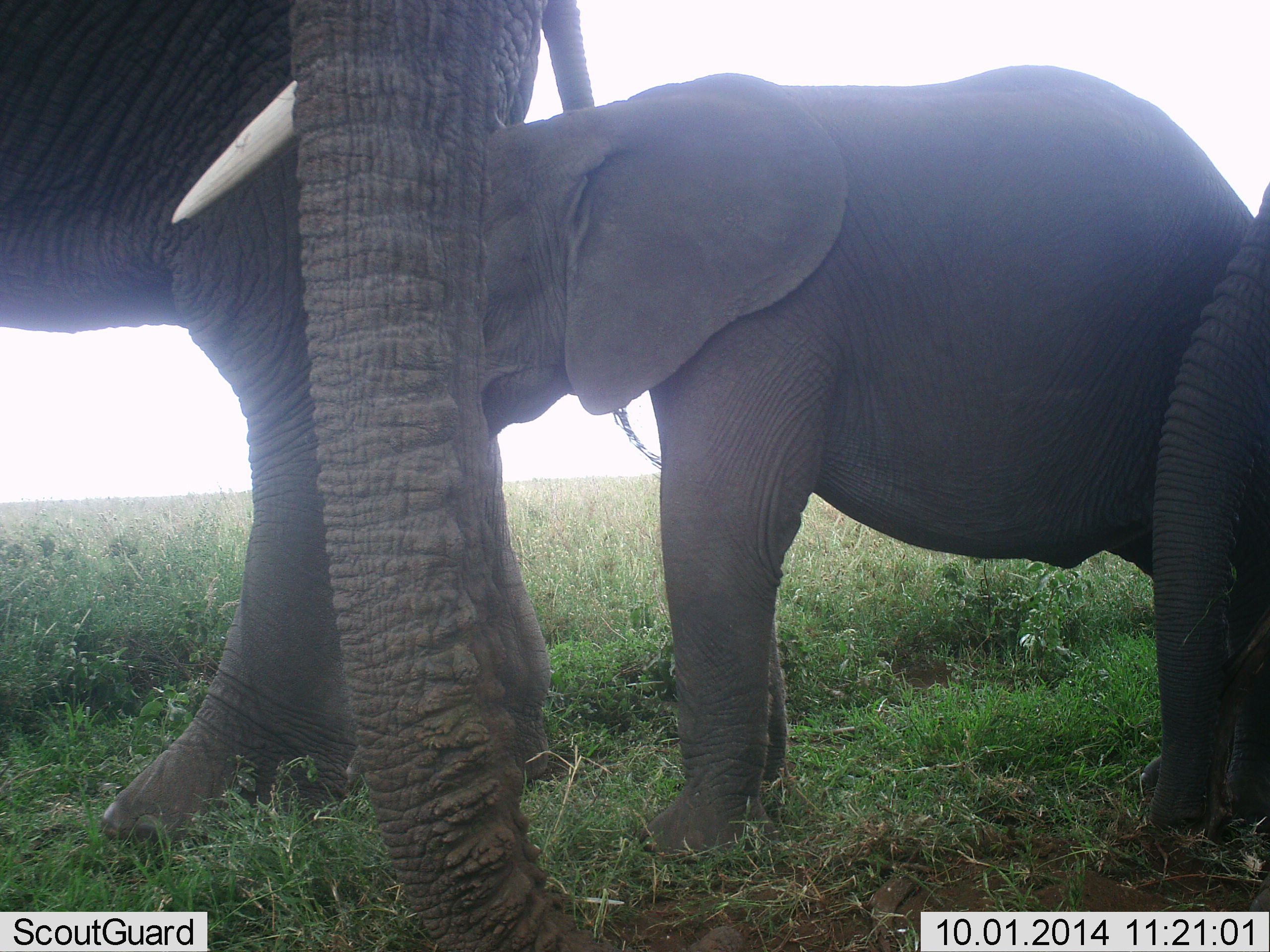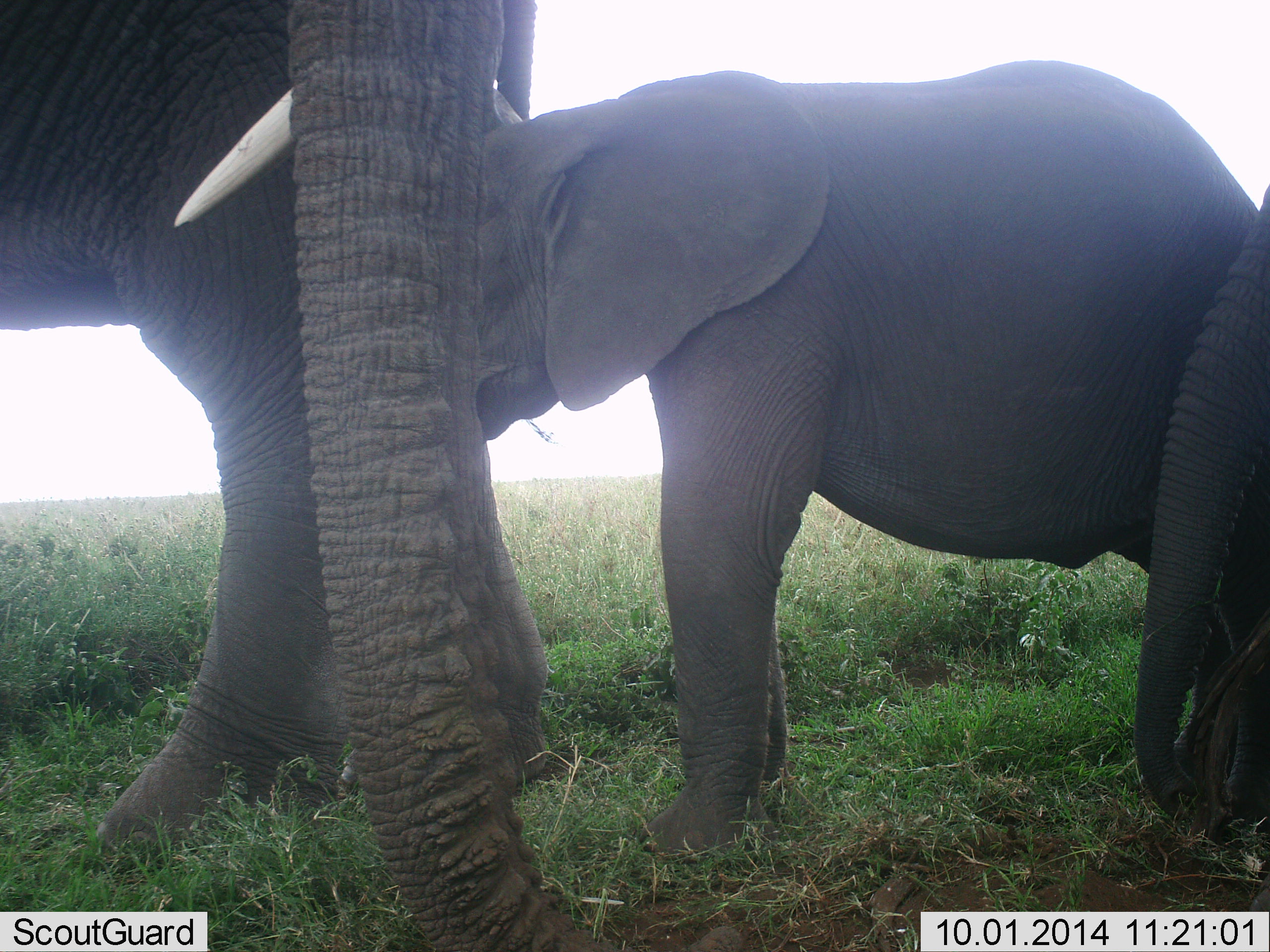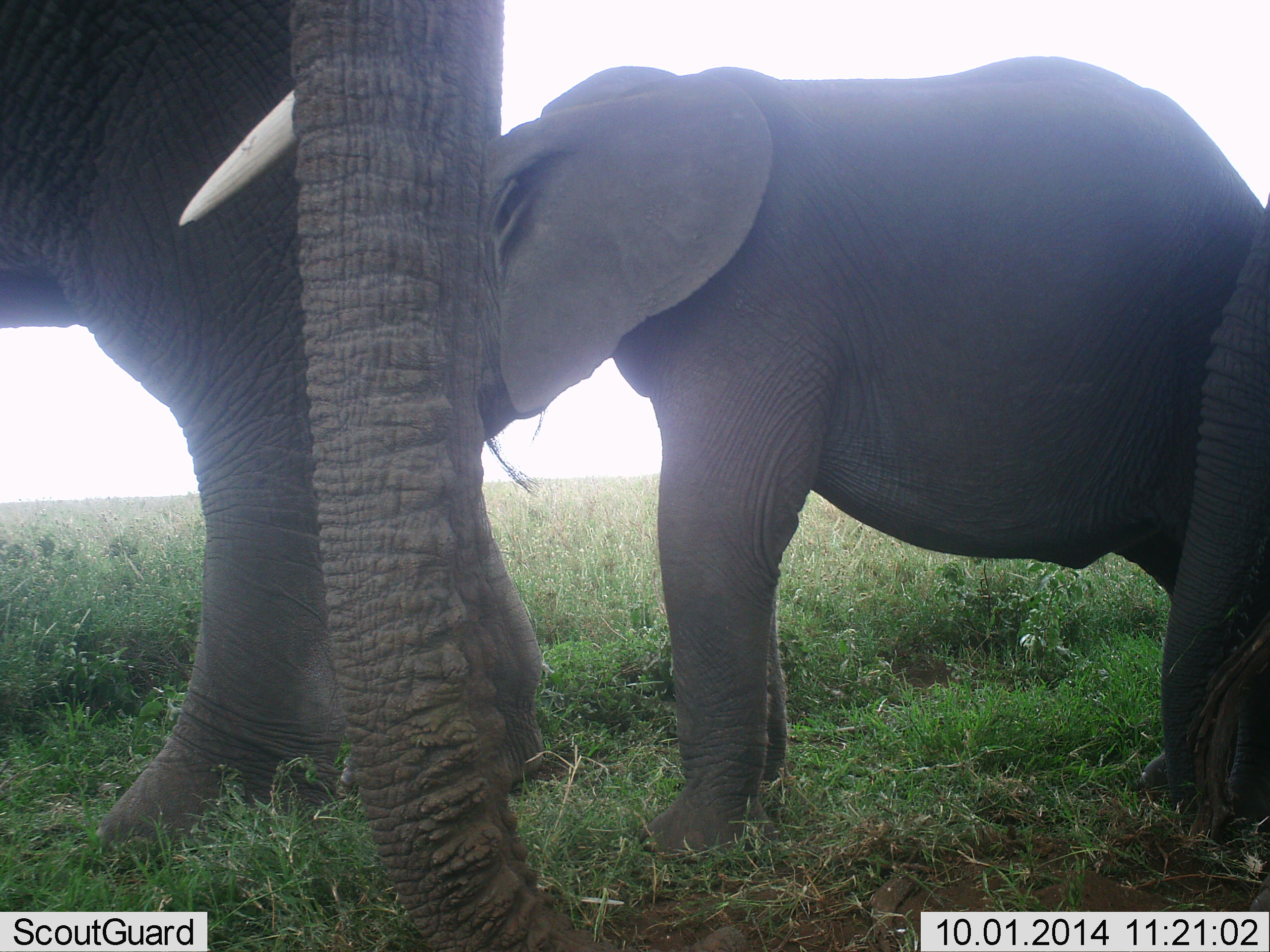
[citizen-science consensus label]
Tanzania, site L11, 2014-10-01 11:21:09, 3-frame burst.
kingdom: Animalia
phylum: Chordata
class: Mammalia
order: Proboscidea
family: Elephantidae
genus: Loxodonta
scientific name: Loxodonta africana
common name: african bush elephant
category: elephant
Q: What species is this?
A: Elephant (african bush elephant) (Loxodonta africana).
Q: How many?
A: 4.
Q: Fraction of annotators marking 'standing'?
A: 100%.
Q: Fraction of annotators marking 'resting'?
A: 0%.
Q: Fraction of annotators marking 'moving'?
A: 10%.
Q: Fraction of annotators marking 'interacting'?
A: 30%.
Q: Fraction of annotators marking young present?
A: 80%.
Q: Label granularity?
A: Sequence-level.